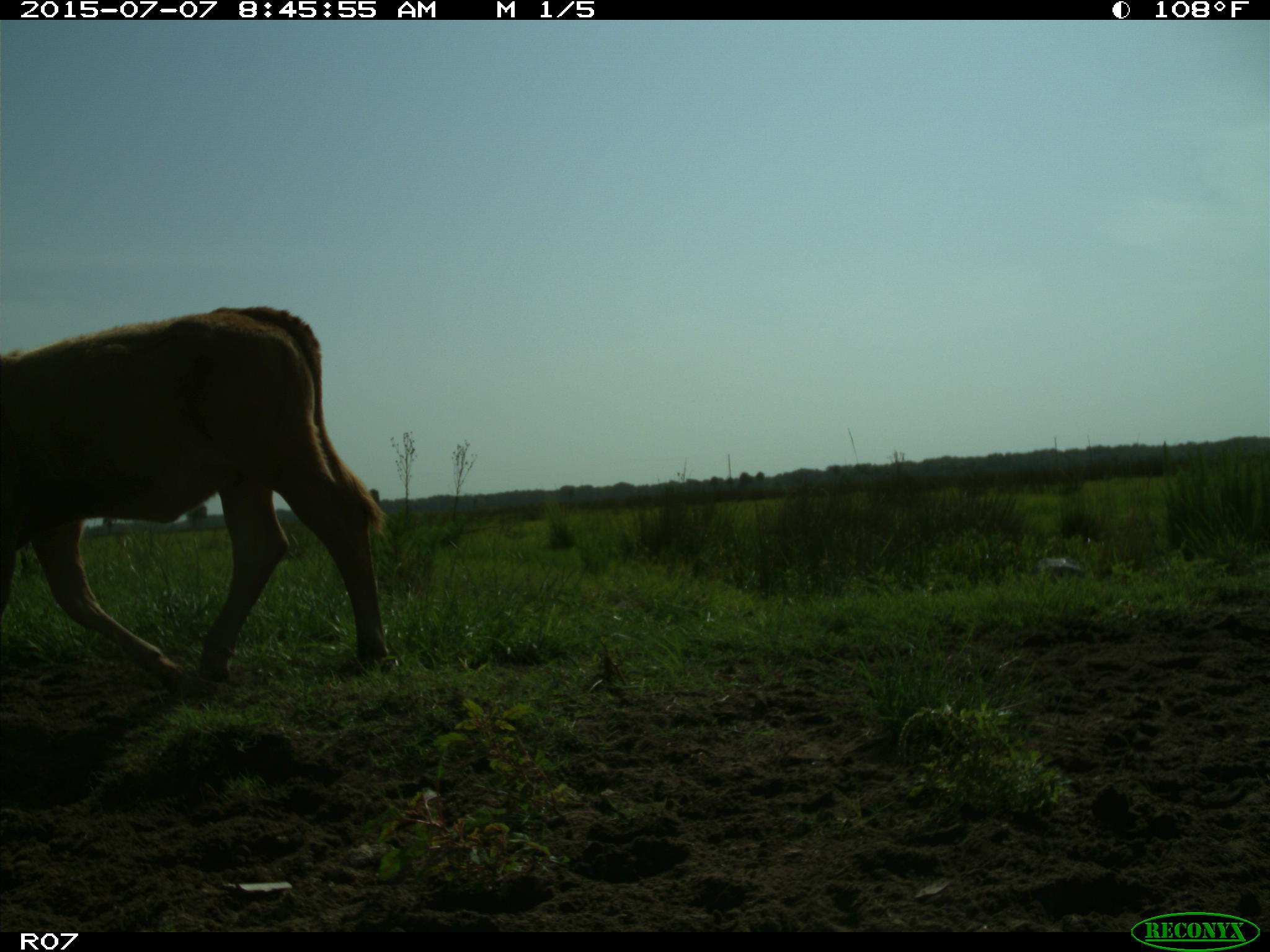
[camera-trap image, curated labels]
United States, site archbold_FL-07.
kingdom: Animalia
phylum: Chordata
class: Mammalia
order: Artiodactyla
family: Bovidae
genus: Bos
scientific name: Bos taurus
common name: domestic cow